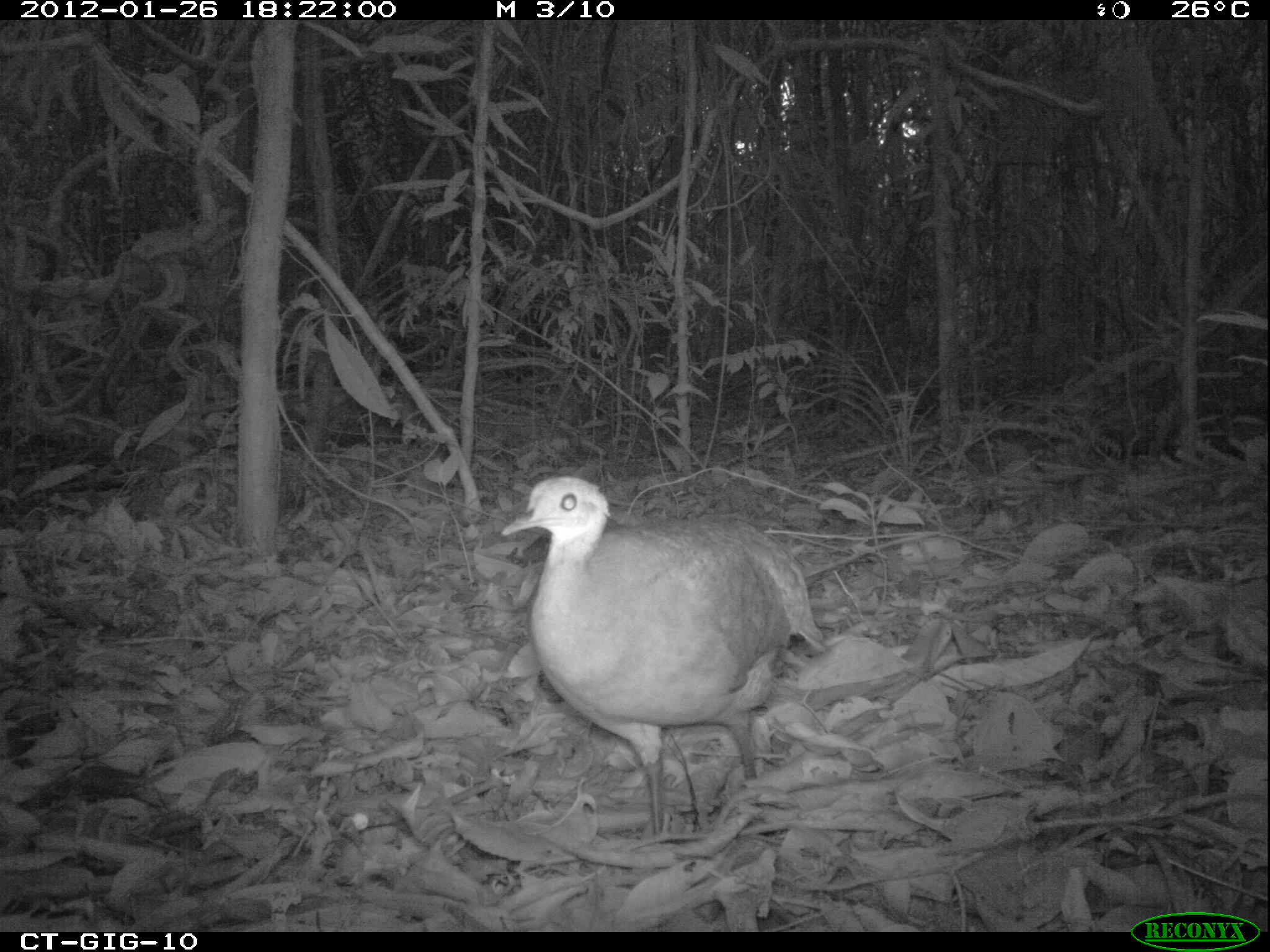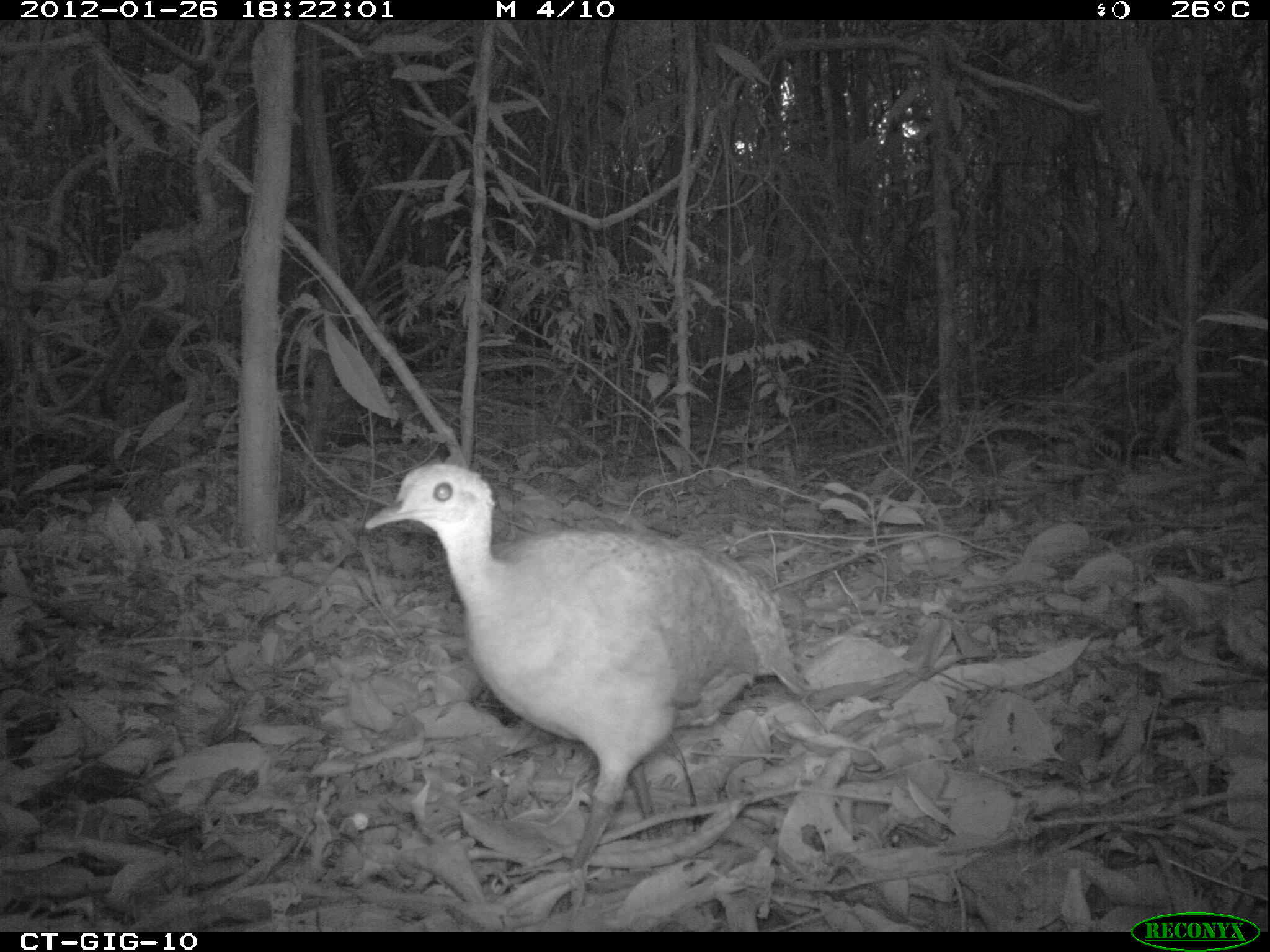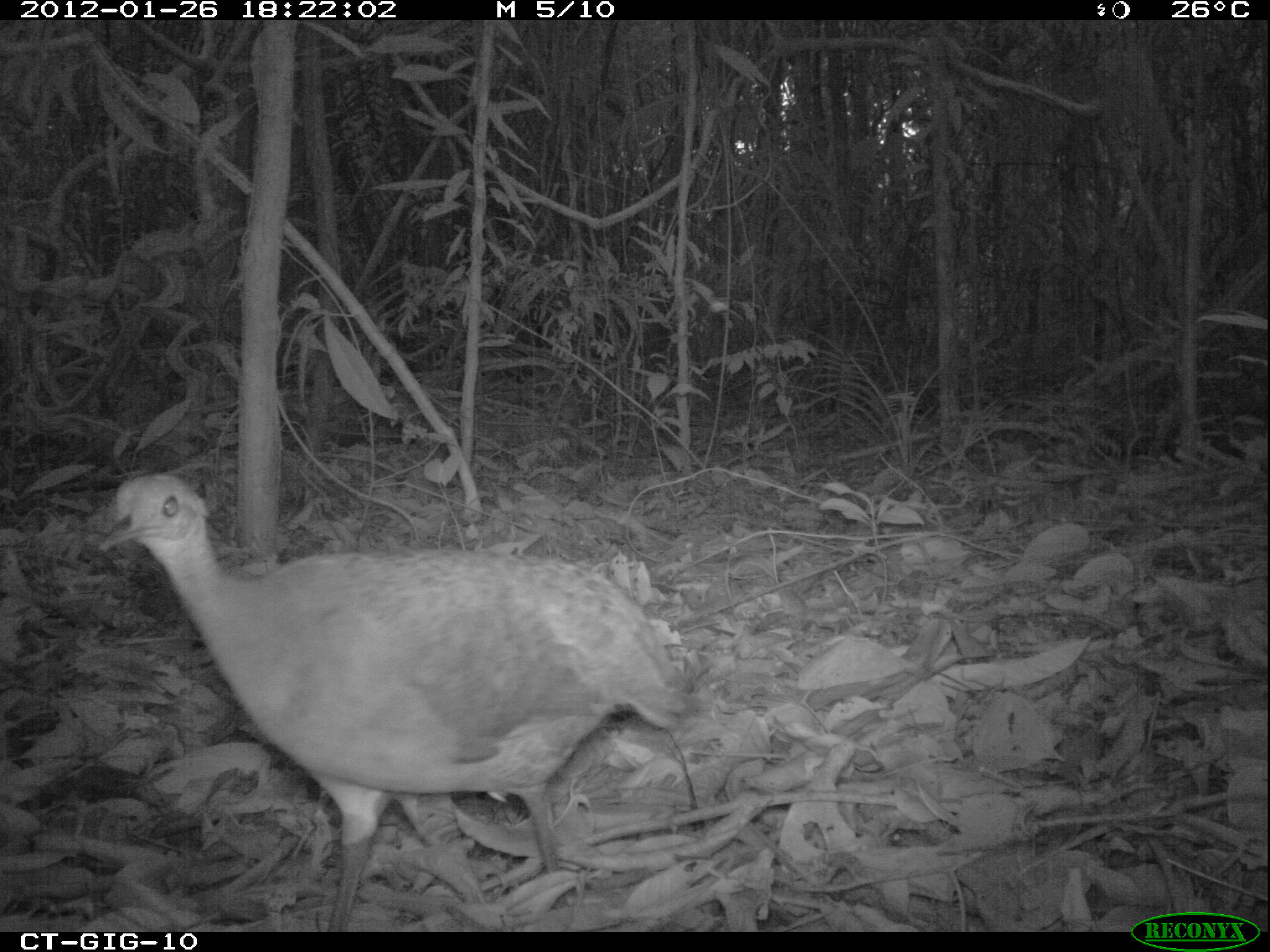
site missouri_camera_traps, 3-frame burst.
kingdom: Animalia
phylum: Chordata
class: Aves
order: Tinamiformes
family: Tinamidae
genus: Tinamus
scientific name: Tinamus major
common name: great tinamou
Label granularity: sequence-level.